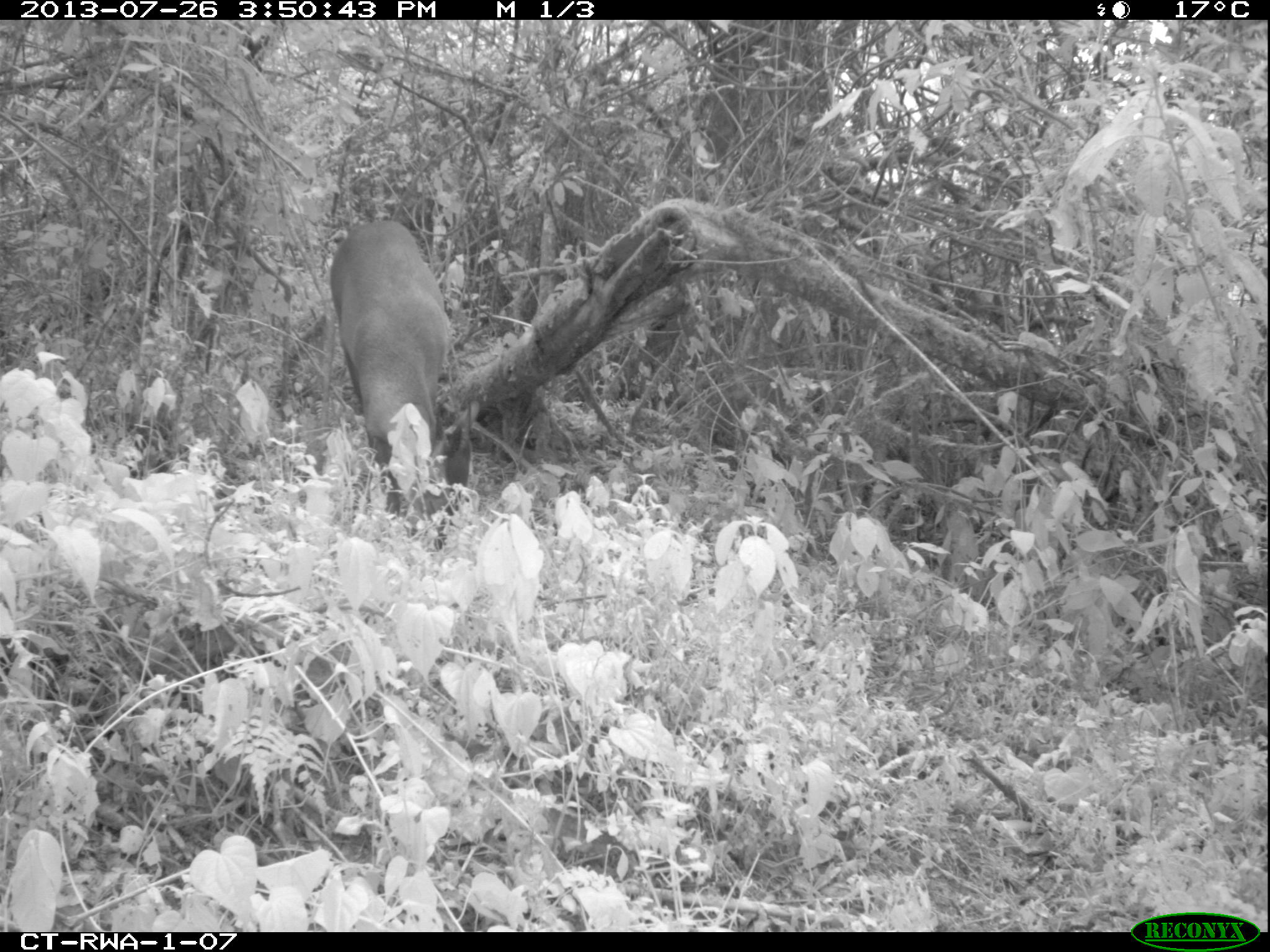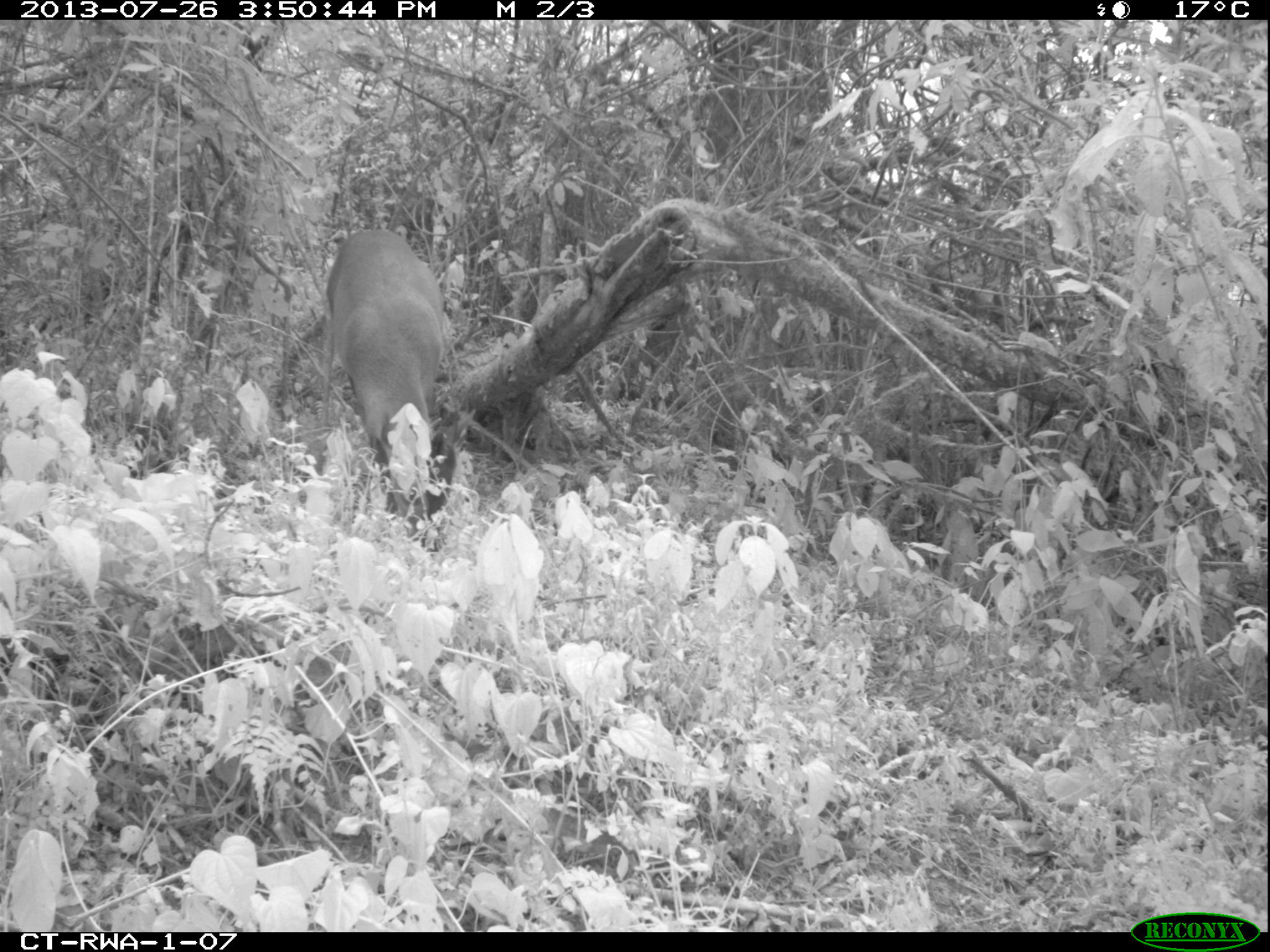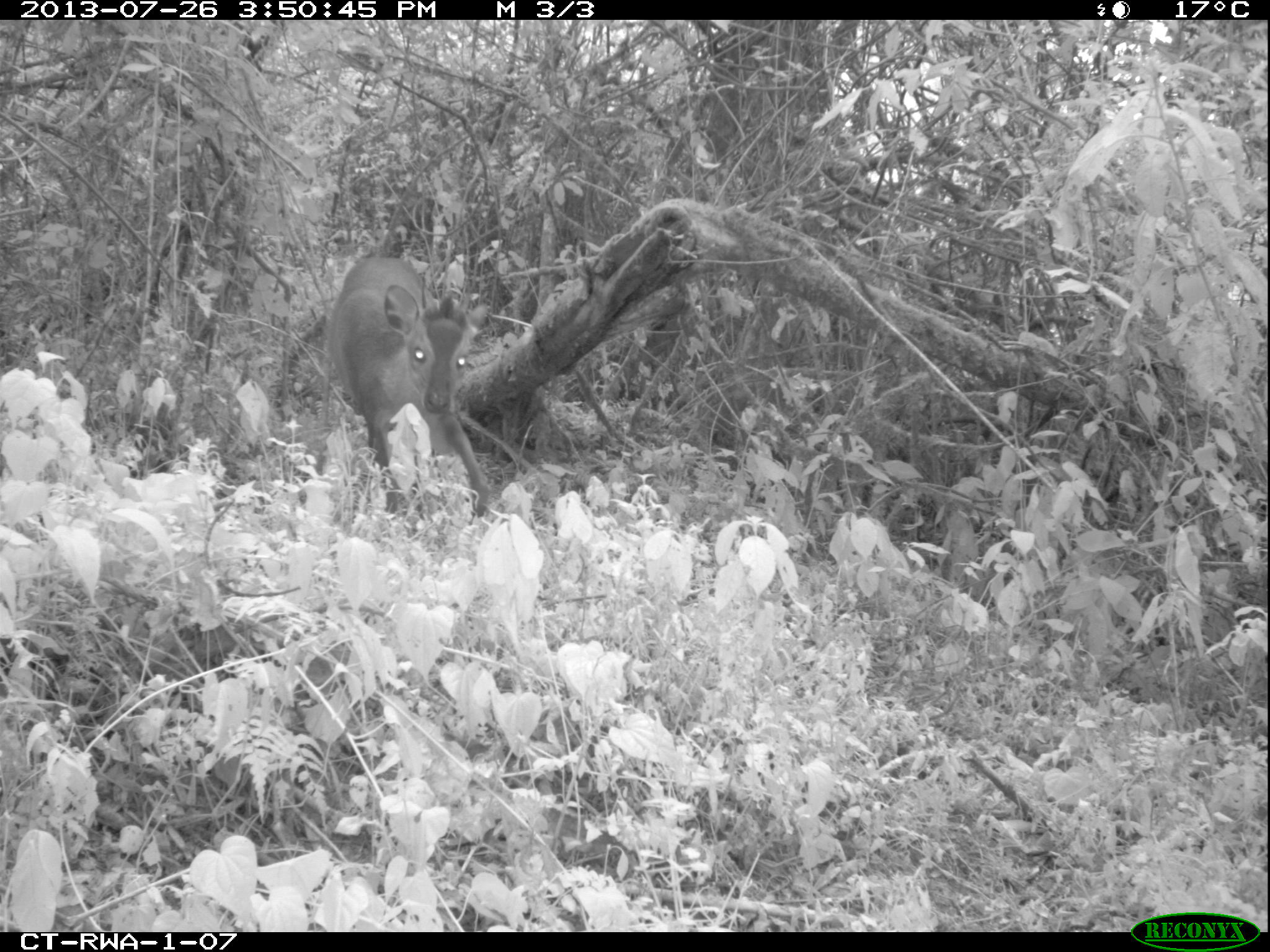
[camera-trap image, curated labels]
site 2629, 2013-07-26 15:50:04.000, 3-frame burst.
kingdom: Animalia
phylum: Chordata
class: Mammalia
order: Artiodactyla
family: Bovidae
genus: Cephalophus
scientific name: Cephalophus nigrifrons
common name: black-fronted duiker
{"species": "Cephalophus nigrifrons (black-fronted duiker)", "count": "1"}